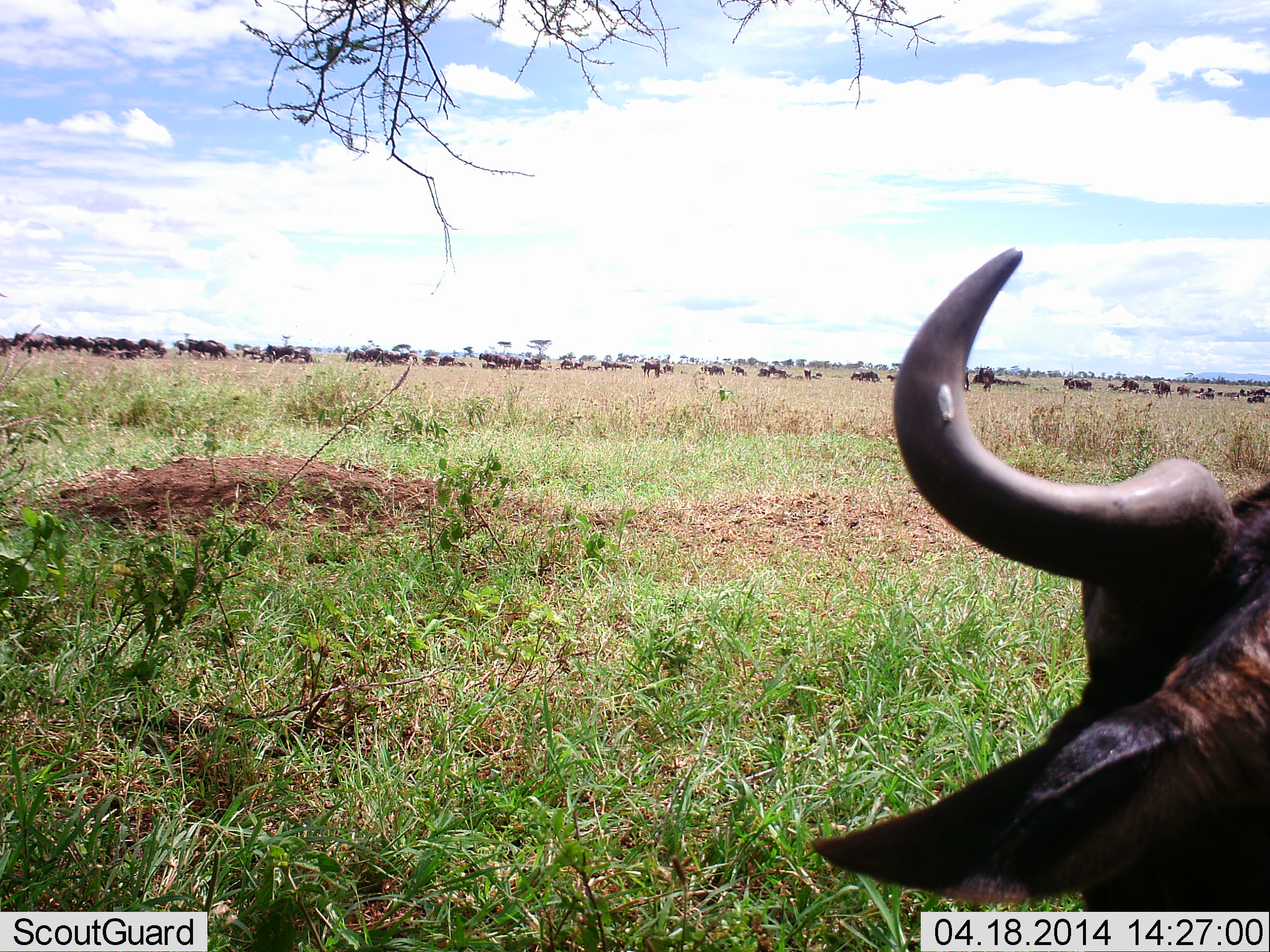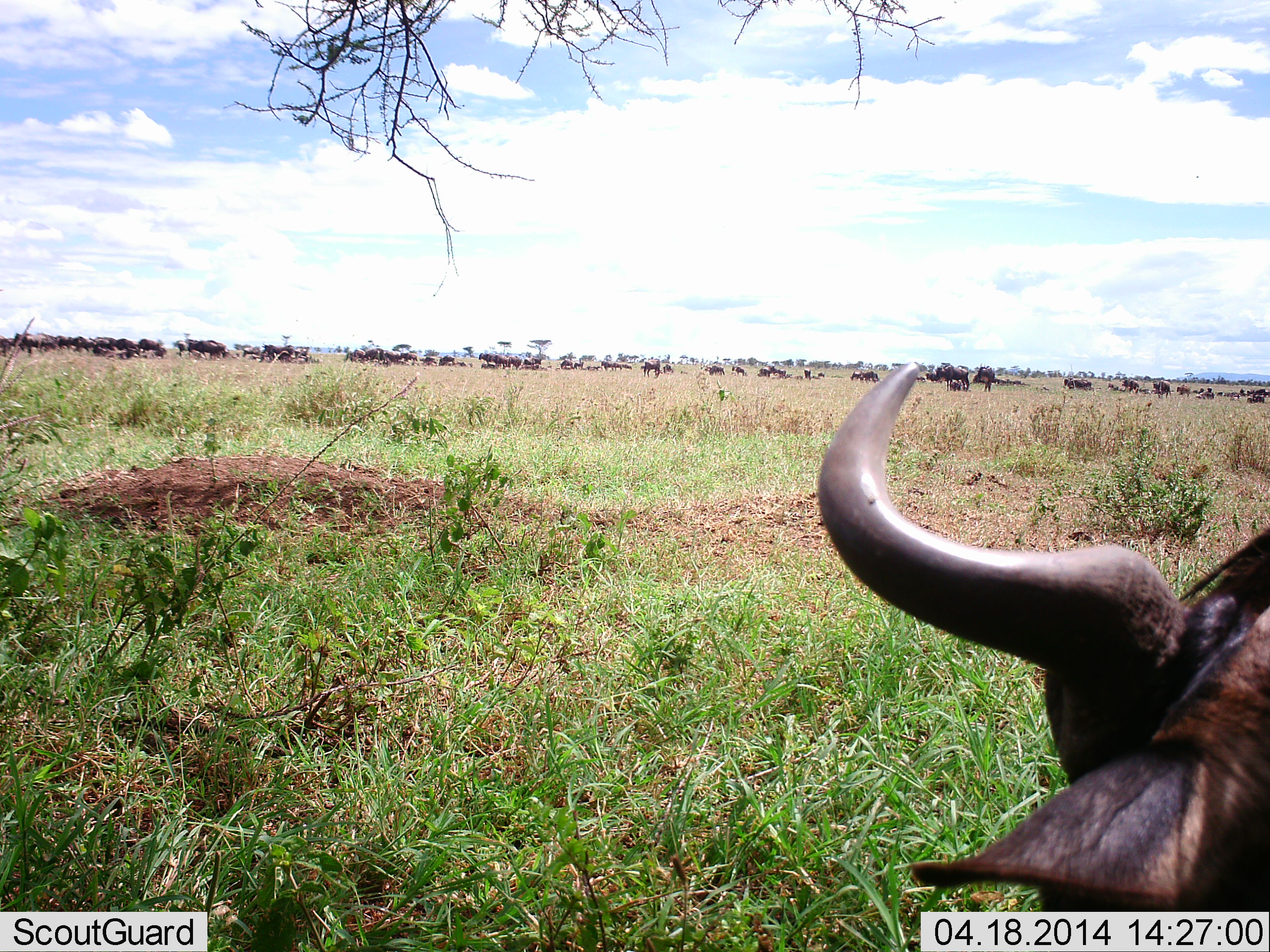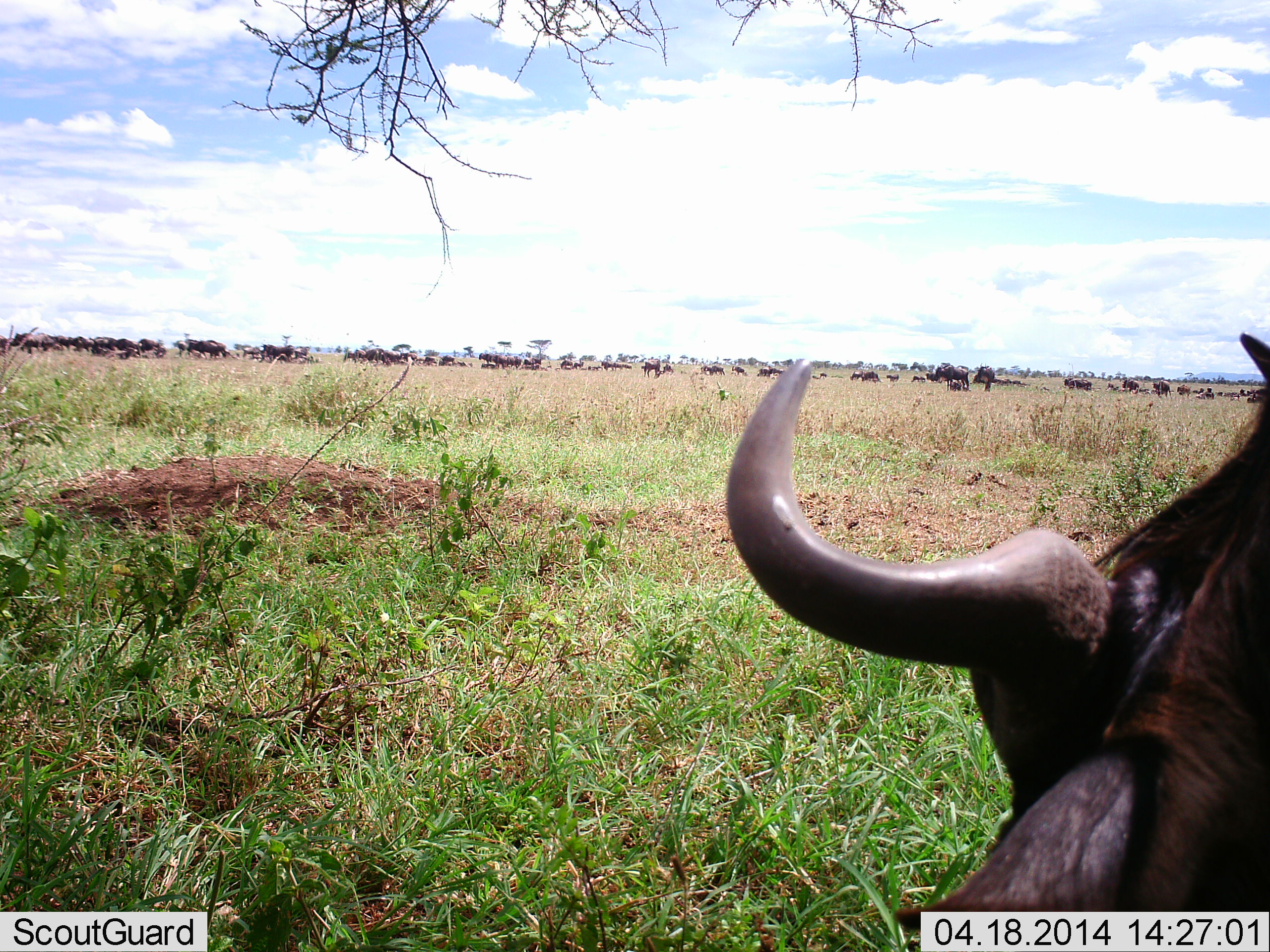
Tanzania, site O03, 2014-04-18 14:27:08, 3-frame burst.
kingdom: Animalia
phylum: Chordata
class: Mammalia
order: Artiodactyla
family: Bovidae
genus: Connochaetes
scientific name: Connochaetes taurinus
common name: blue wildebeest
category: wildebeest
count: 51+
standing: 70%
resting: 40%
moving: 10%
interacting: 0%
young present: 0%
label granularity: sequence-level